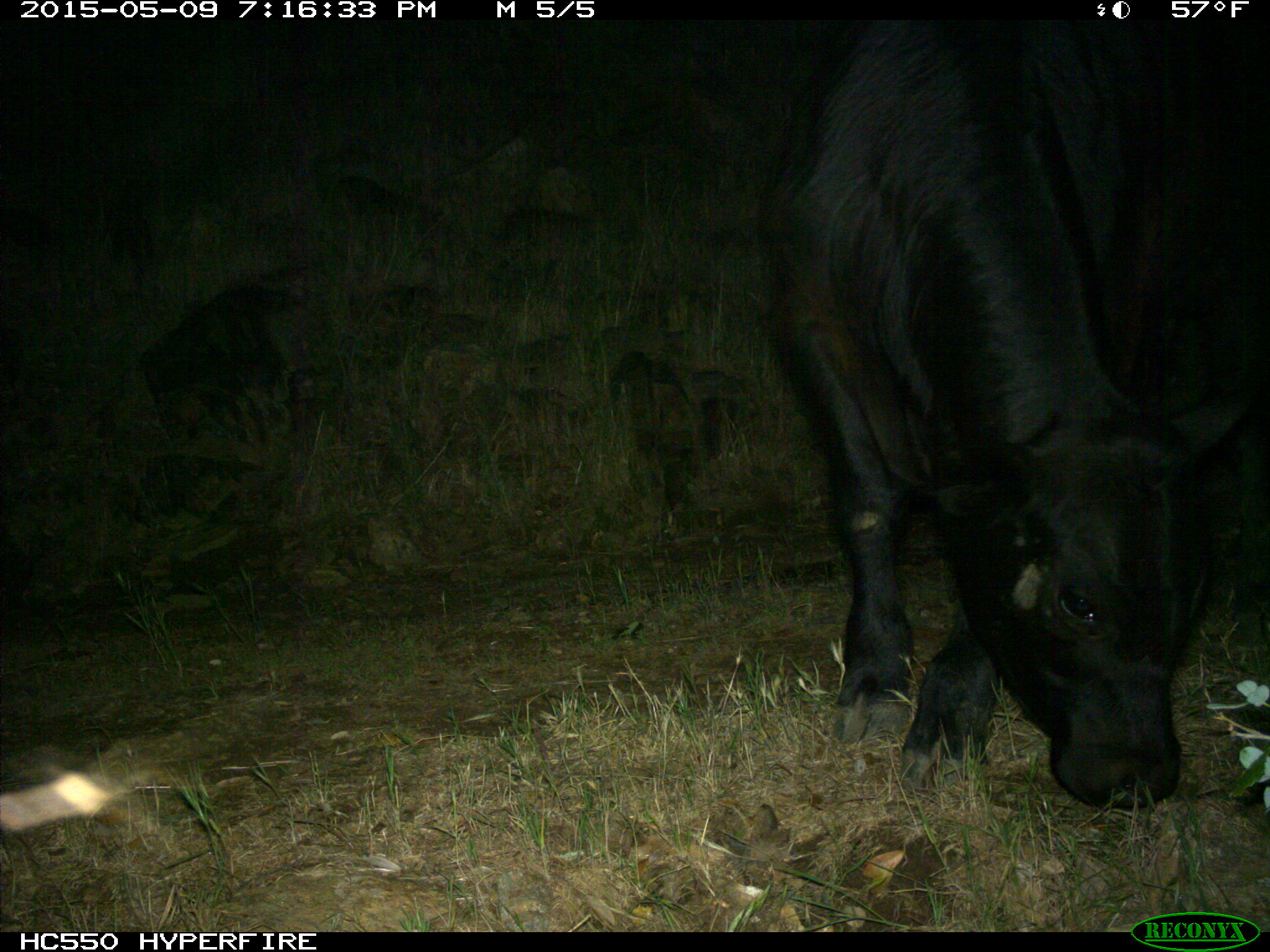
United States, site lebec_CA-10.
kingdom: Animalia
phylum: Chordata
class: Mammalia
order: Artiodactyla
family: Bovidae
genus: Bos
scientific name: Bos taurus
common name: domestic cow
Bos taurus (domestic cow).